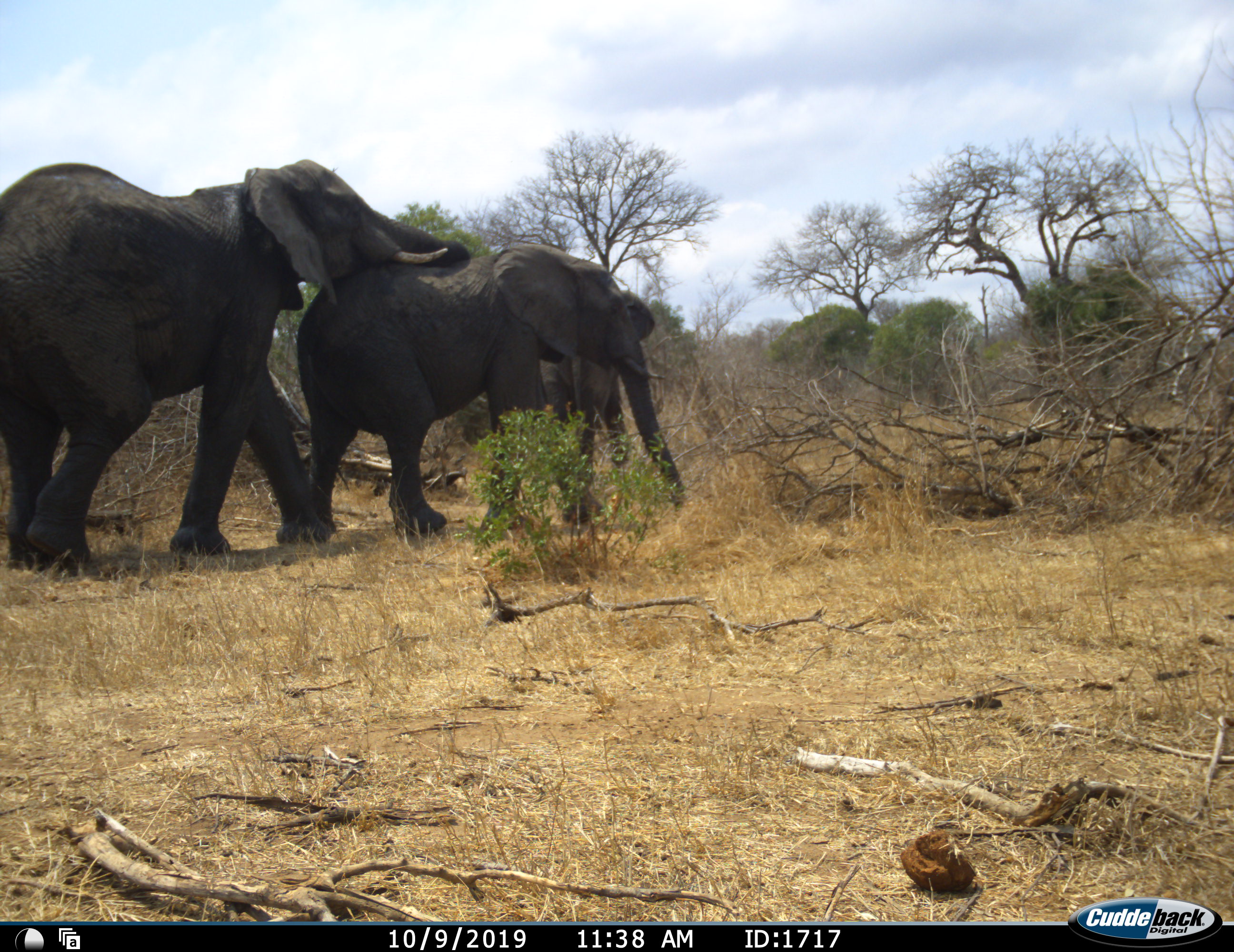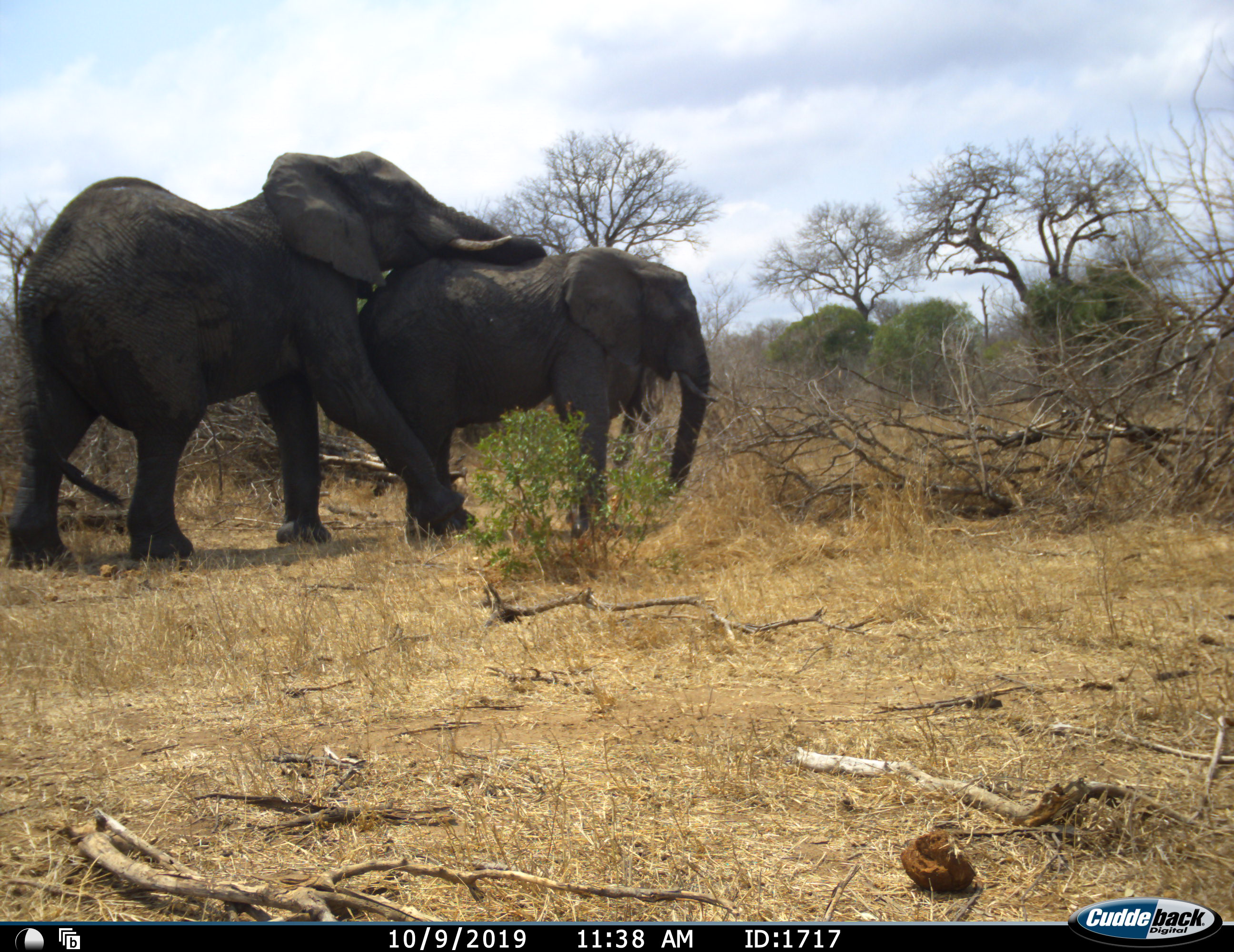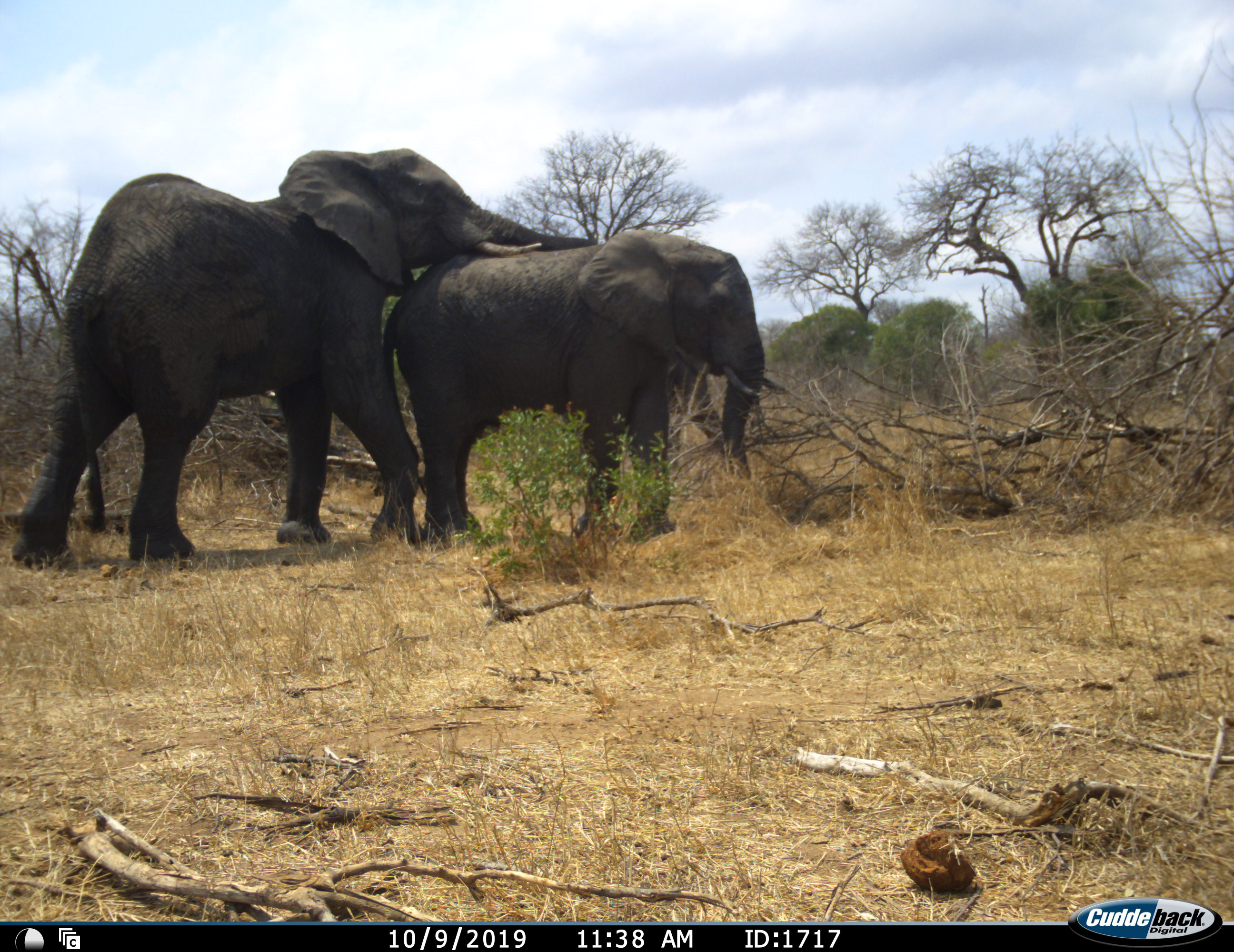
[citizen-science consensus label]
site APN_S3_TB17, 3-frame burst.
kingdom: Animalia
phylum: Chordata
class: Mammalia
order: Proboscidea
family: Elephantidae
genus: Loxodonta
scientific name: Loxodonta africana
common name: african bush elephant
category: elephant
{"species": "elephant (african bush elephant) (Loxodonta africana)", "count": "3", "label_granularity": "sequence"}